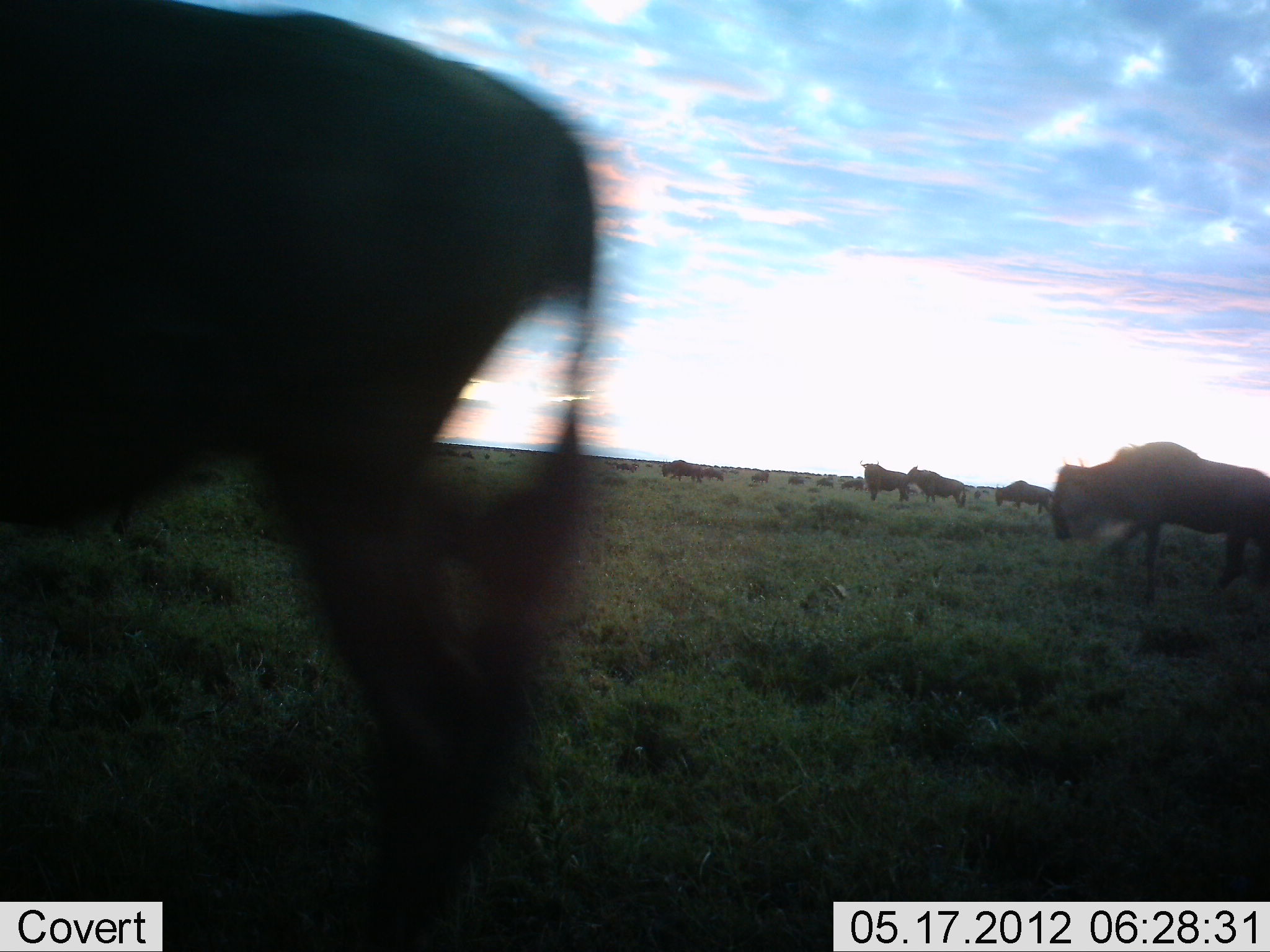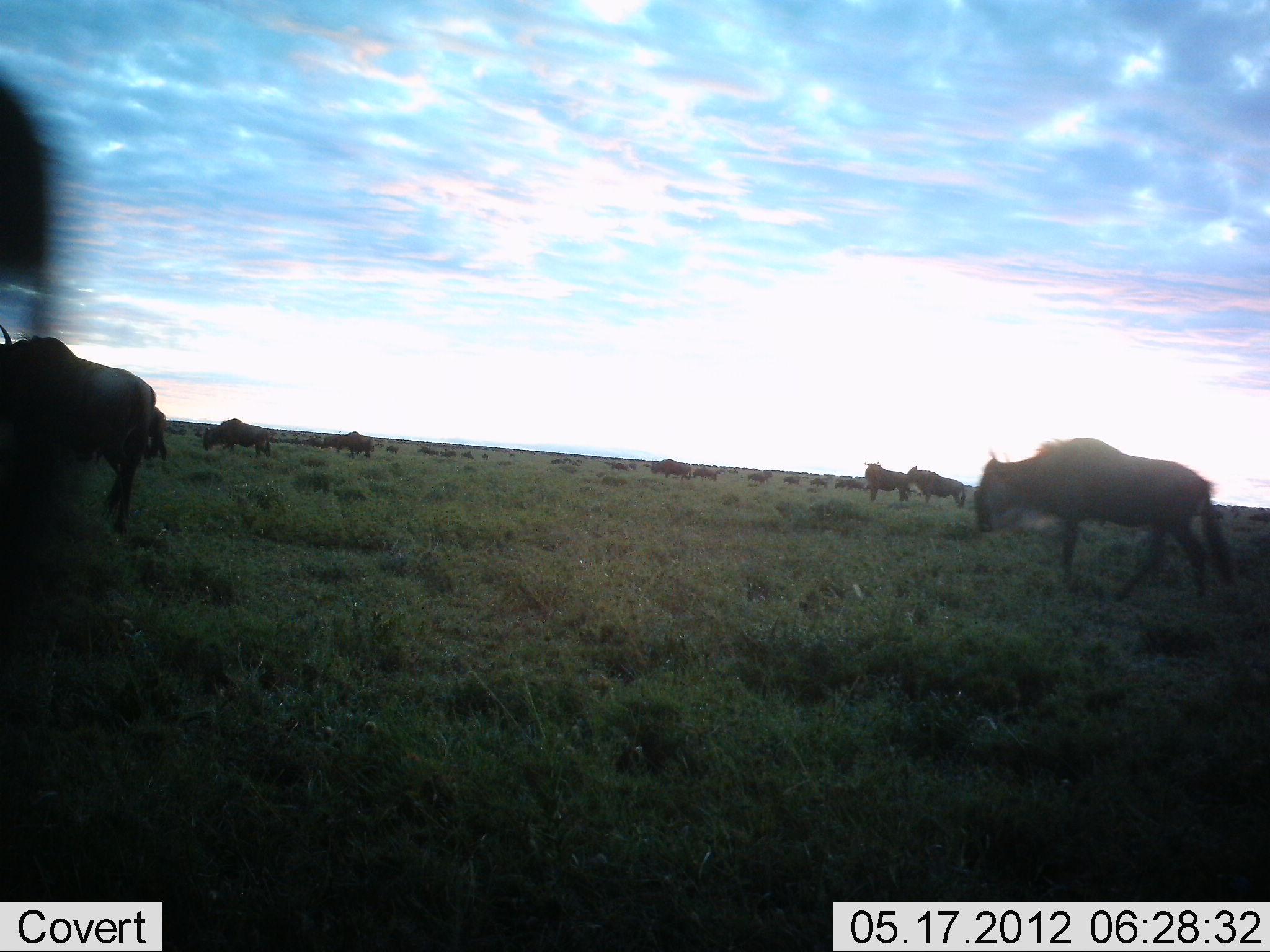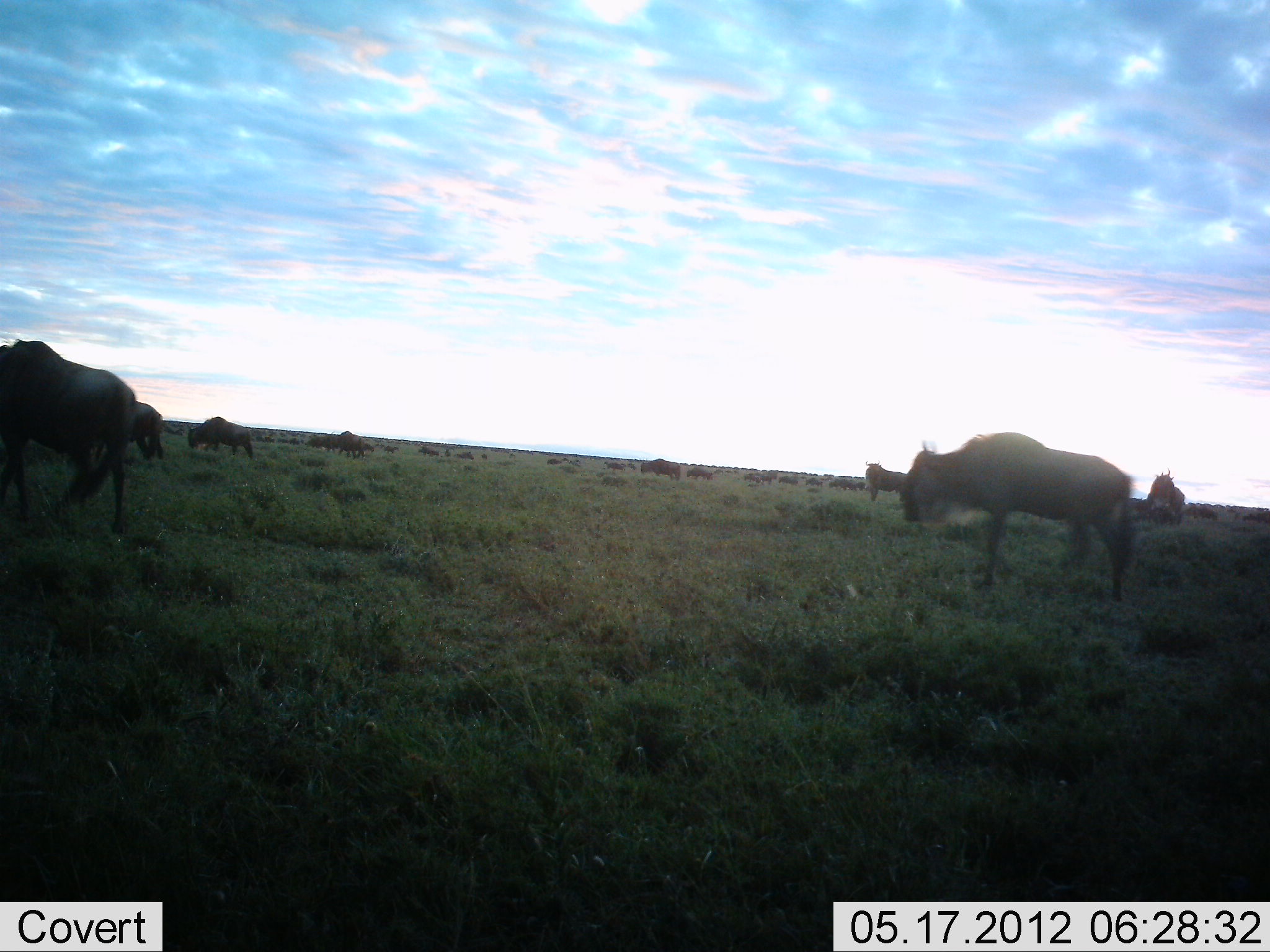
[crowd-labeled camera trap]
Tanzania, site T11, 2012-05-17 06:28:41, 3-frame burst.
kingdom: Animalia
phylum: Chordata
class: Mammalia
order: Artiodactyla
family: Bovidae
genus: Connochaetes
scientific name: Connochaetes taurinus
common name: blue wildebeest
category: wildebeest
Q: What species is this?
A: Wildebeest (blue wildebeest) (Connochaetes taurinus).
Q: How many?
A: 11-50.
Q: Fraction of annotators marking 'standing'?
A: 20%.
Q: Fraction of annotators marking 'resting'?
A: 0%.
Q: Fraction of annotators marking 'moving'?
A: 100%.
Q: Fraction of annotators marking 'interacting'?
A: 0%.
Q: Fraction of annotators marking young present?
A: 0%.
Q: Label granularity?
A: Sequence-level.